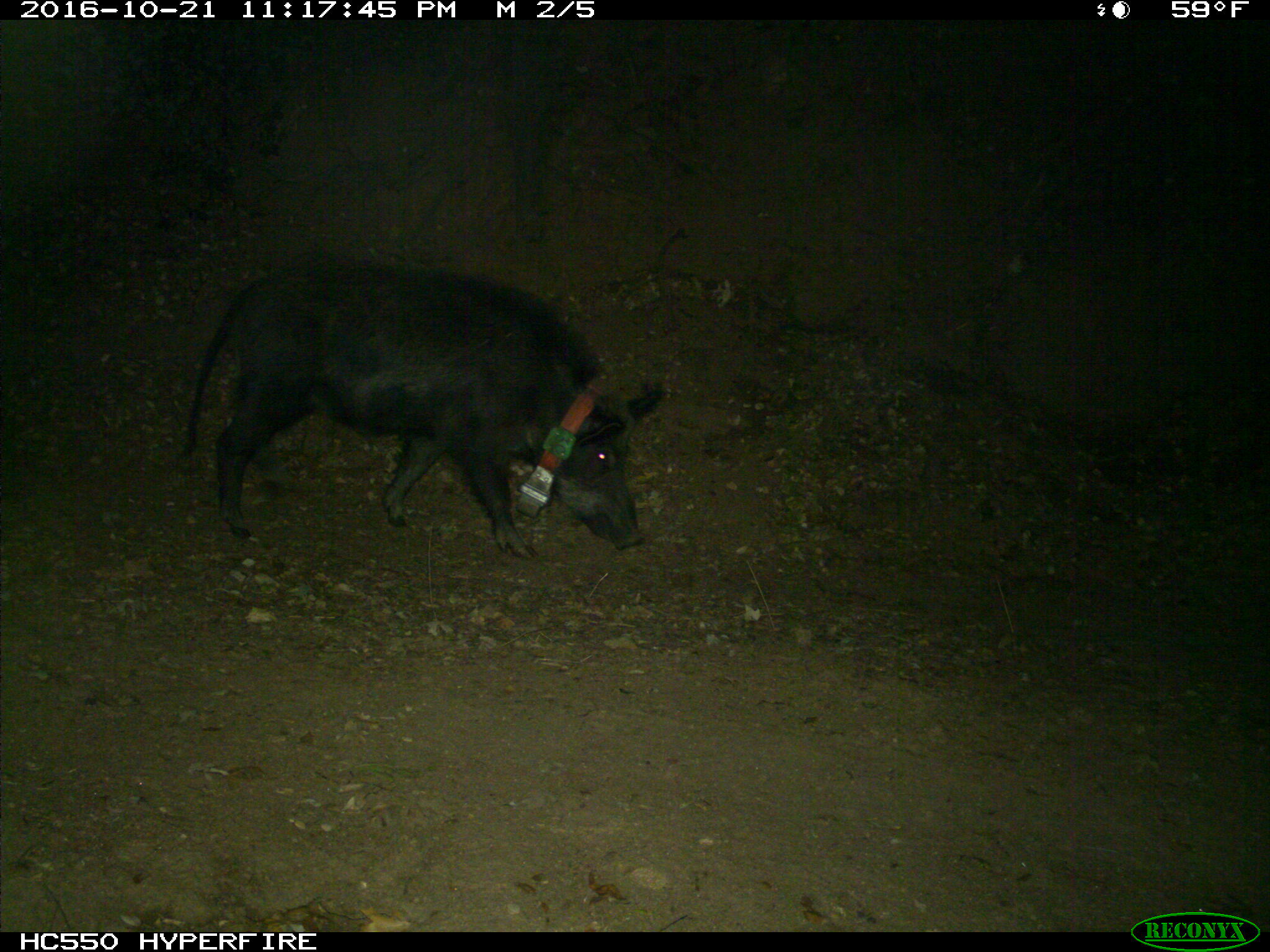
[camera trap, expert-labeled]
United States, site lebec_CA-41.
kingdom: Animalia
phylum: Chordata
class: Mammalia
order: Artiodactyla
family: Suidae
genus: Sus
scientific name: Sus scrofa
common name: wild boar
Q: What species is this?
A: Sus scrofa (wild boar).